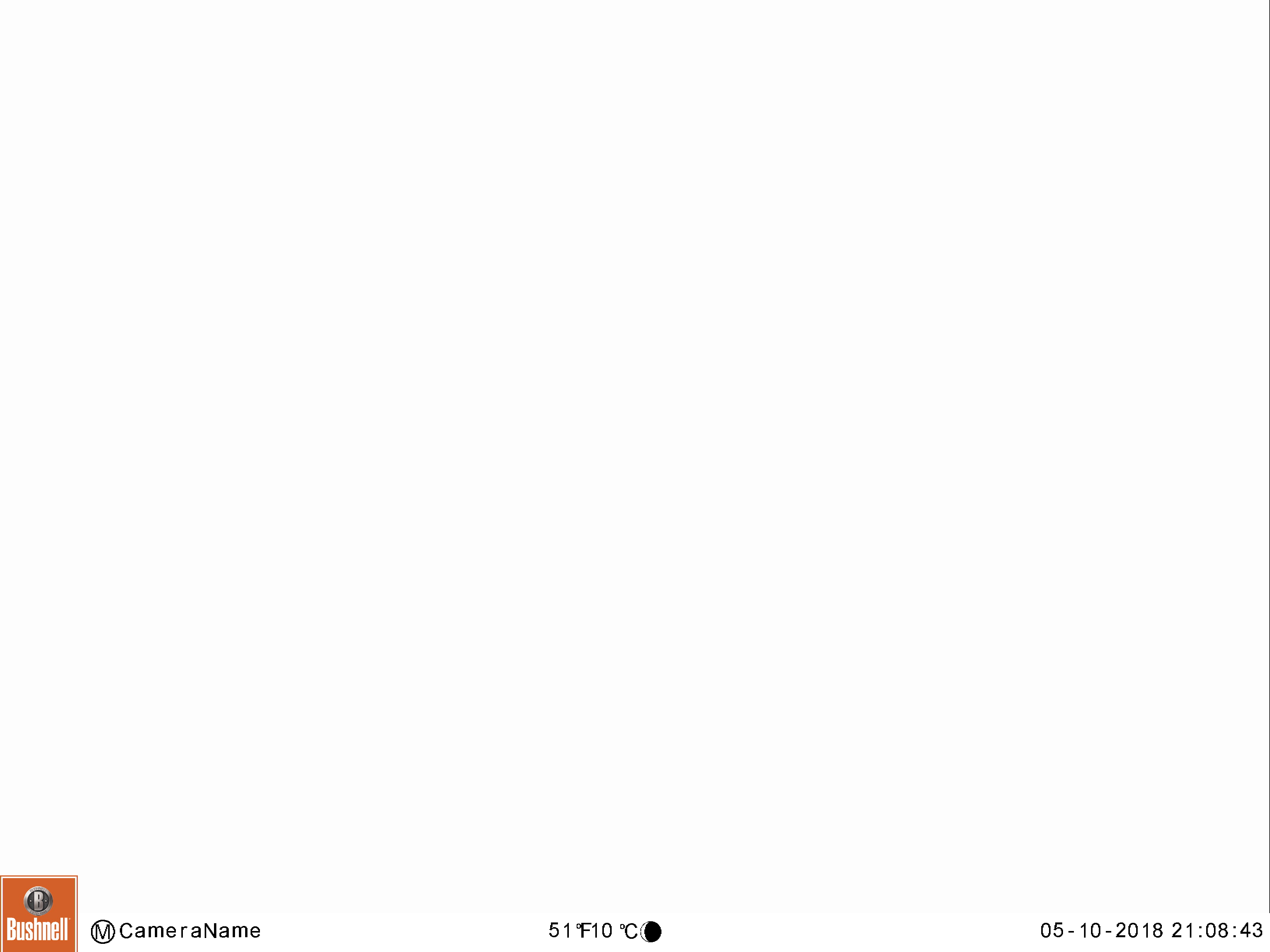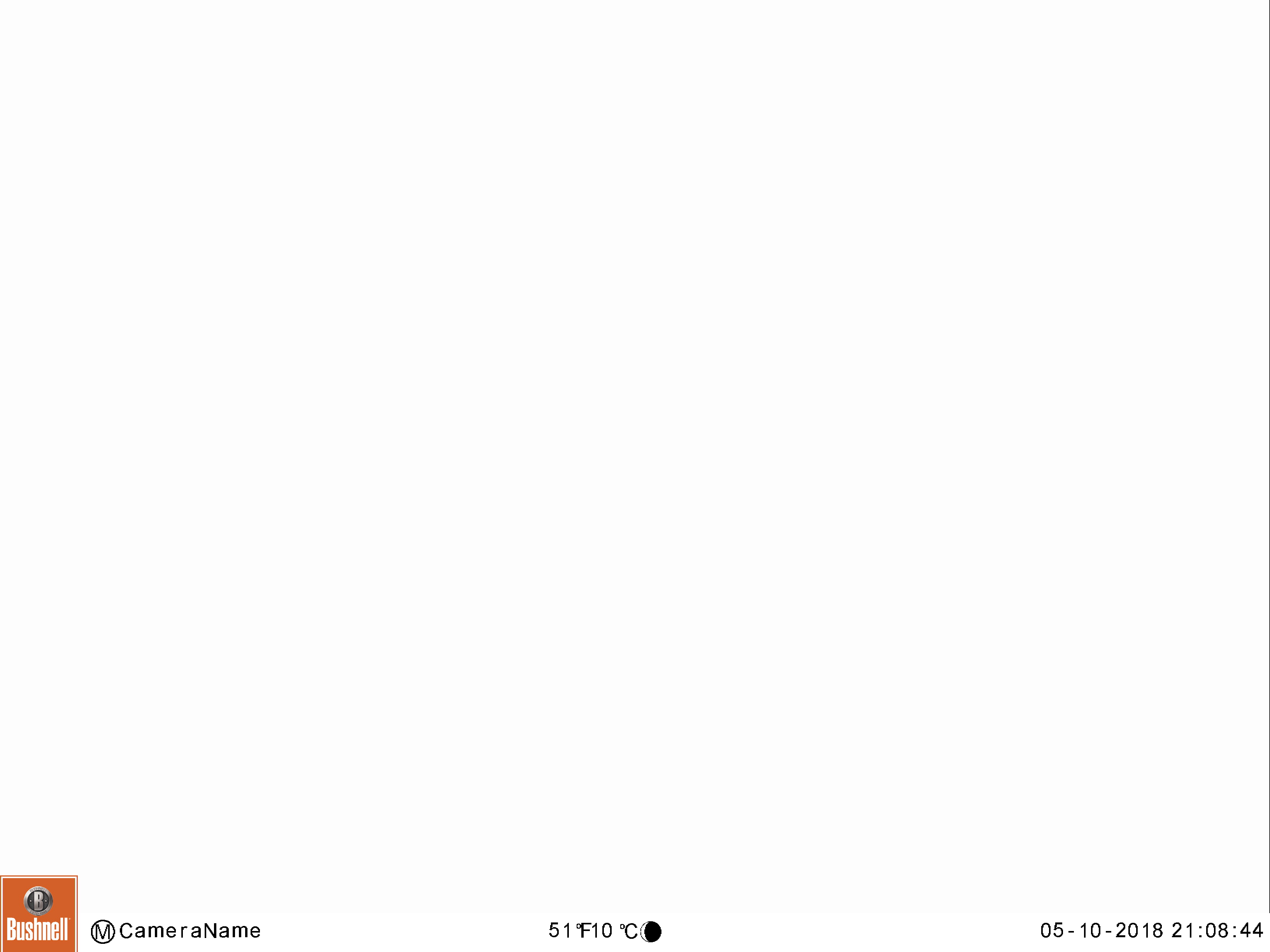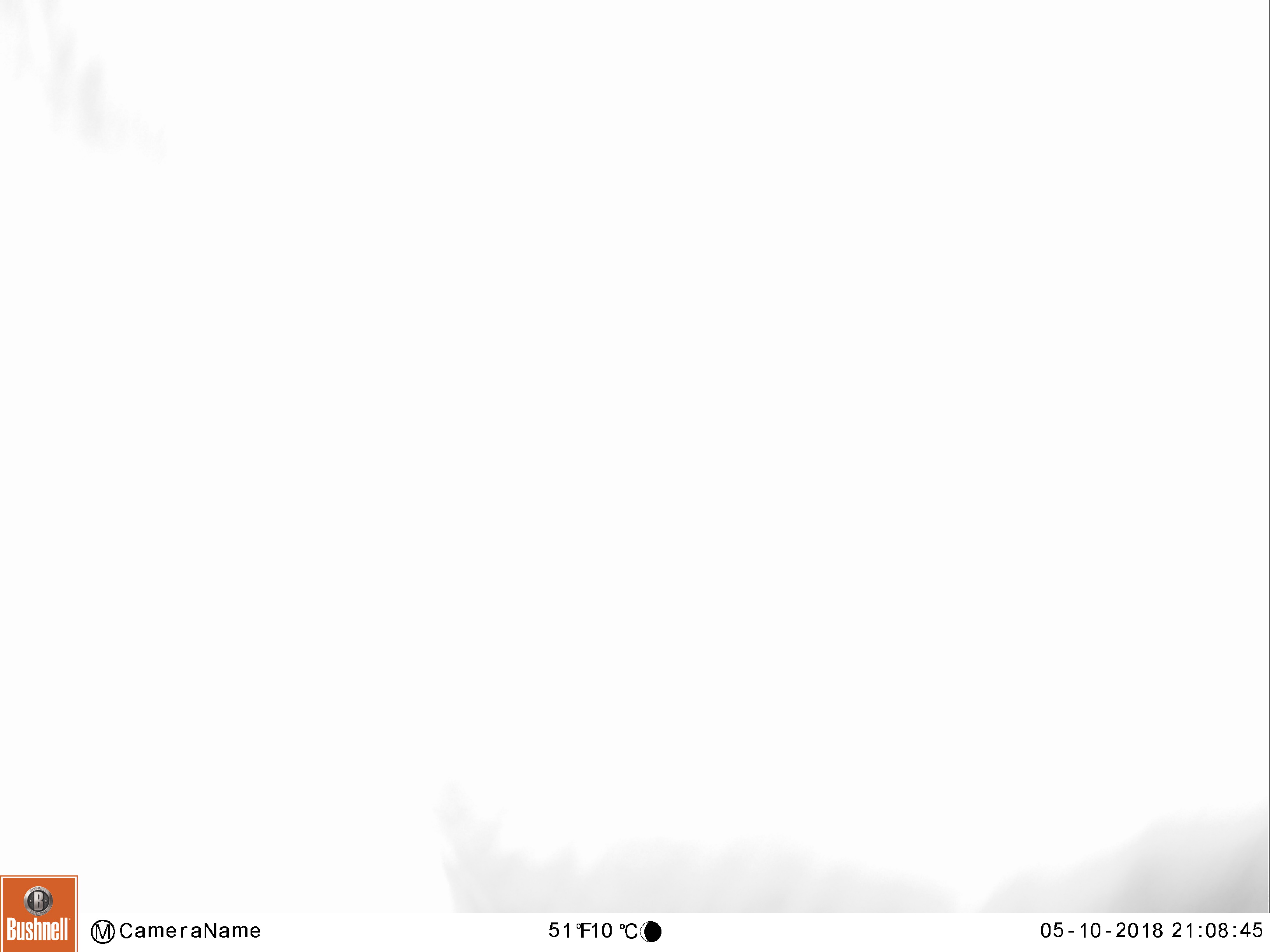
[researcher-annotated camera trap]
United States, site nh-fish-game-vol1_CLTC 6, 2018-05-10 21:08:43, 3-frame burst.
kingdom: Animalia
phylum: Chordata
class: Mammalia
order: Artiodactyla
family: Cervidae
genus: Alces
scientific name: Alces alces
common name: moose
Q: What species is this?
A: Moose (Alces alces).